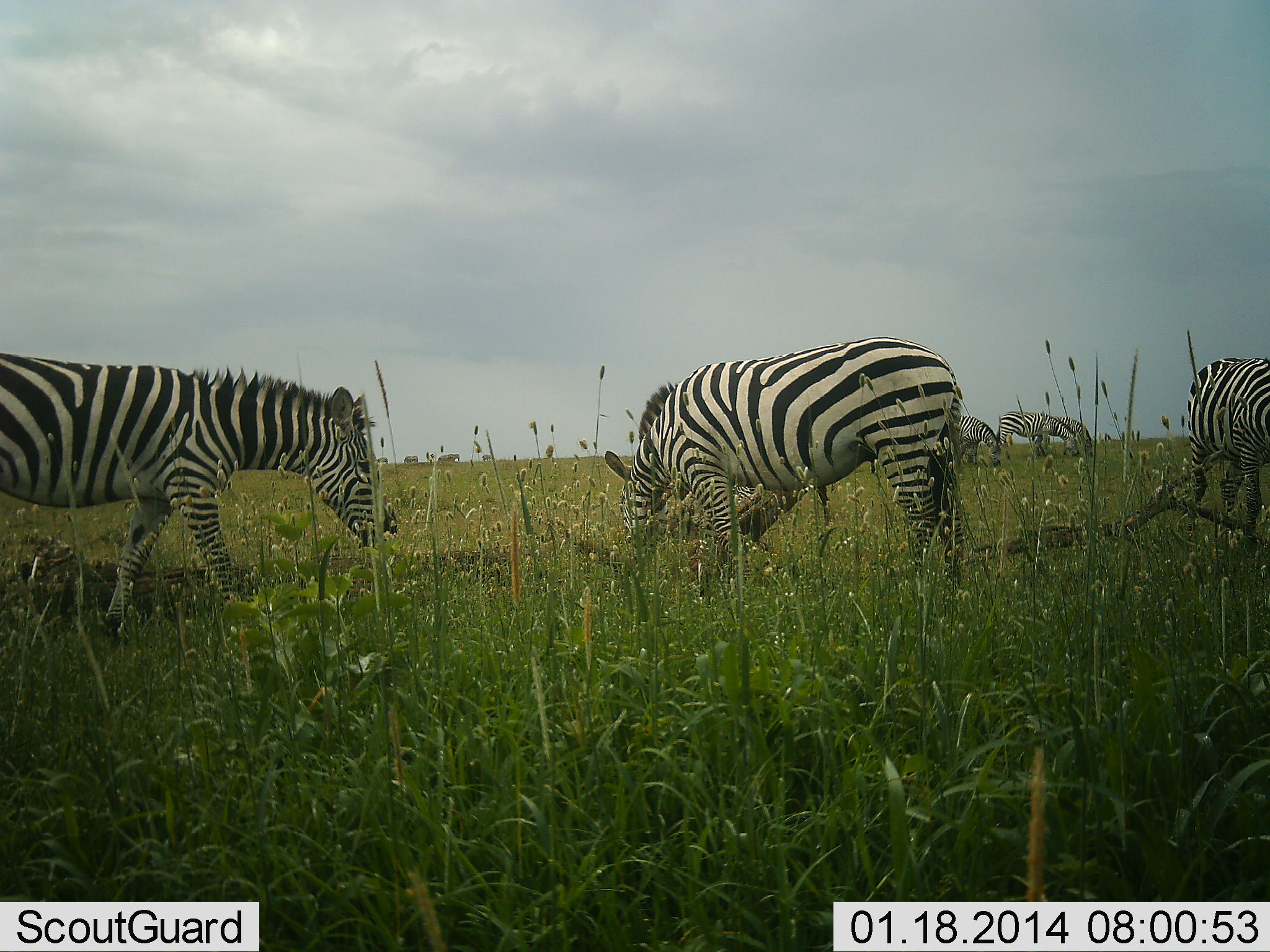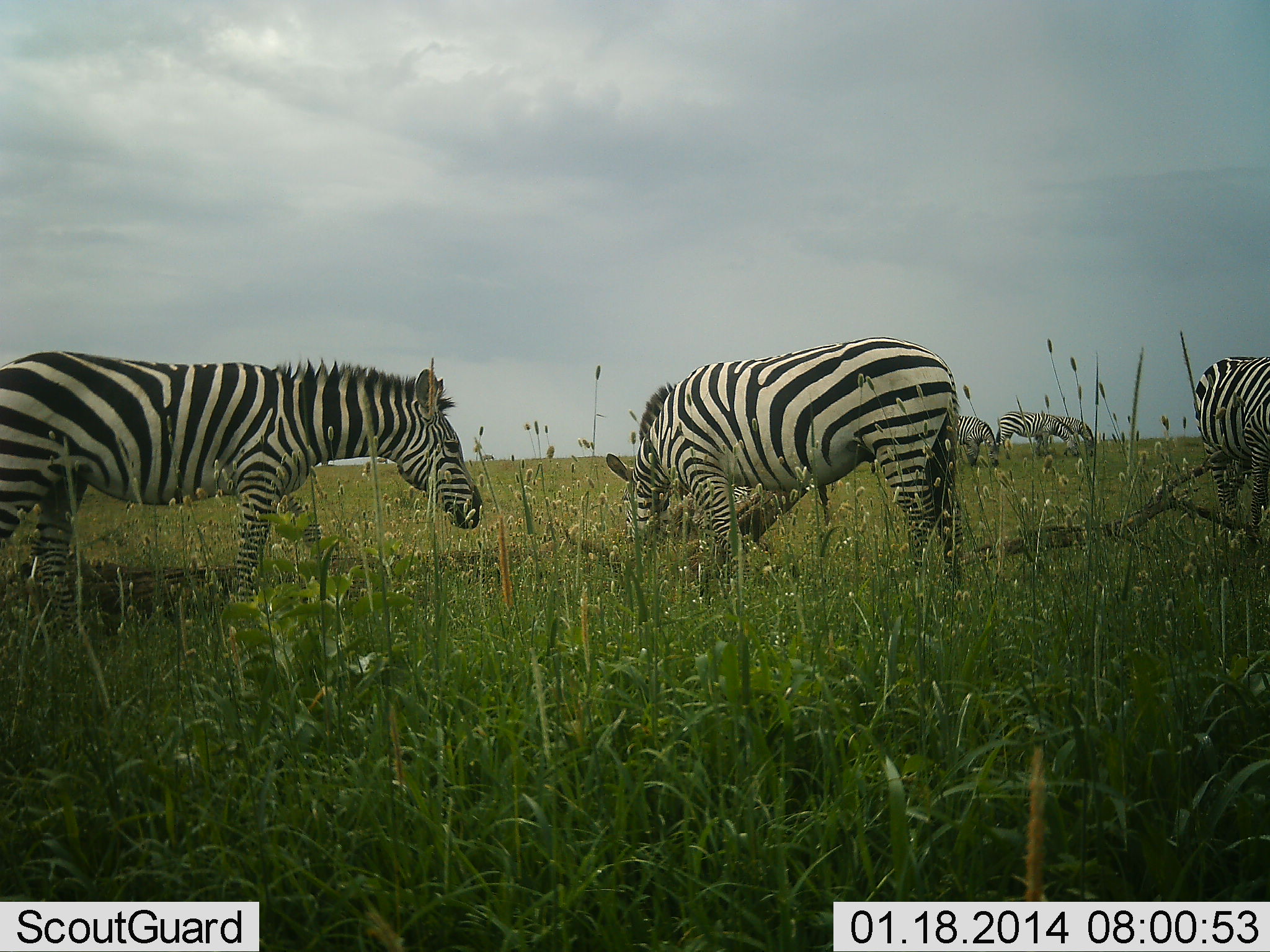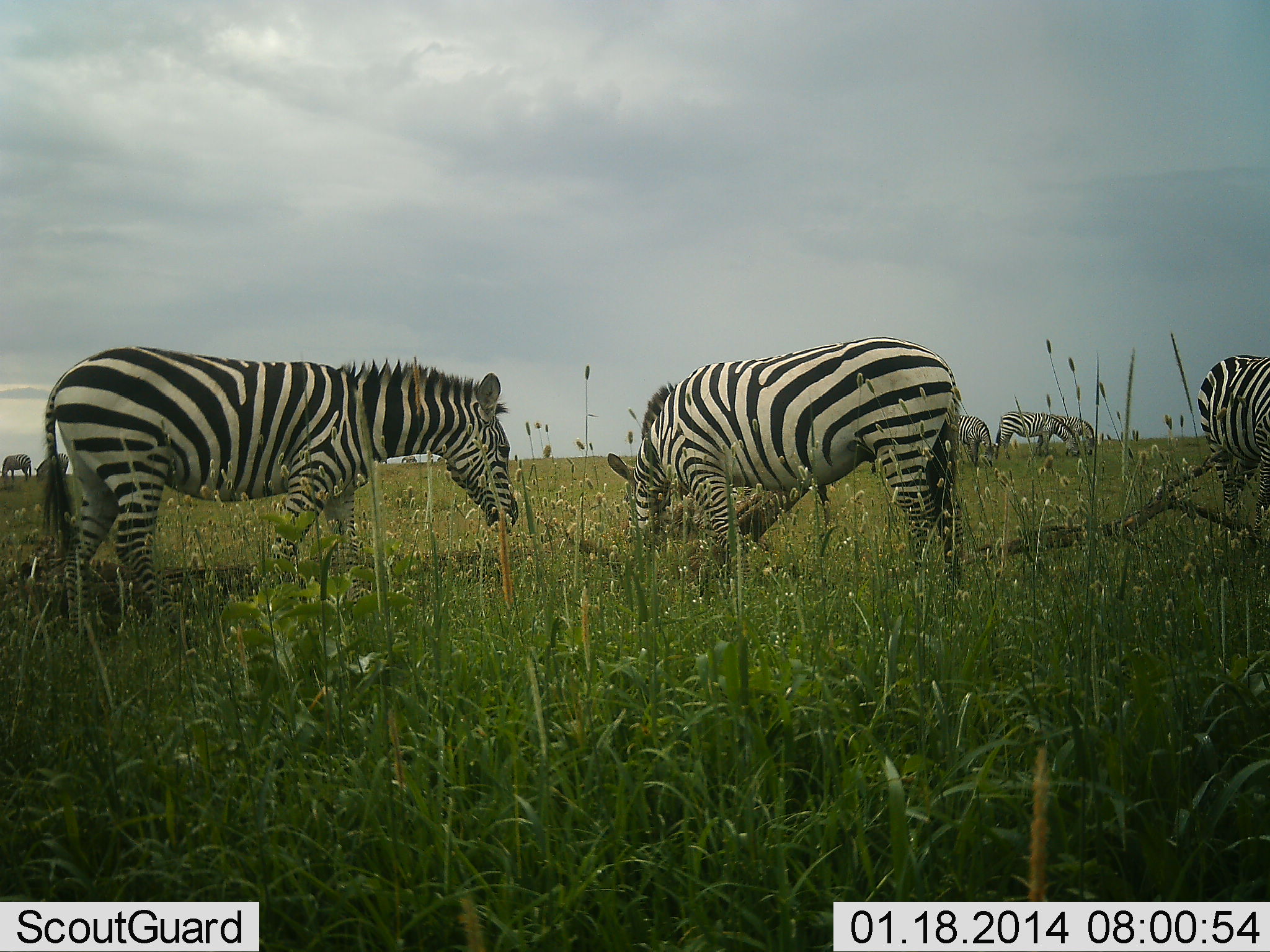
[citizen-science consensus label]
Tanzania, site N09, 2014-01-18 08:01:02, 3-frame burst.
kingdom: Animalia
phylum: Chordata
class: Mammalia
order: Perissodactyla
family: Equidae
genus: Equus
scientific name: Equus quagga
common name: plains zebra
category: zebra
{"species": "zebra (plains zebra) (Equus quagga)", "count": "5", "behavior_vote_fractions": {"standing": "60%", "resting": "0%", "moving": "30%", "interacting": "0%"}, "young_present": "0%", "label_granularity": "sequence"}